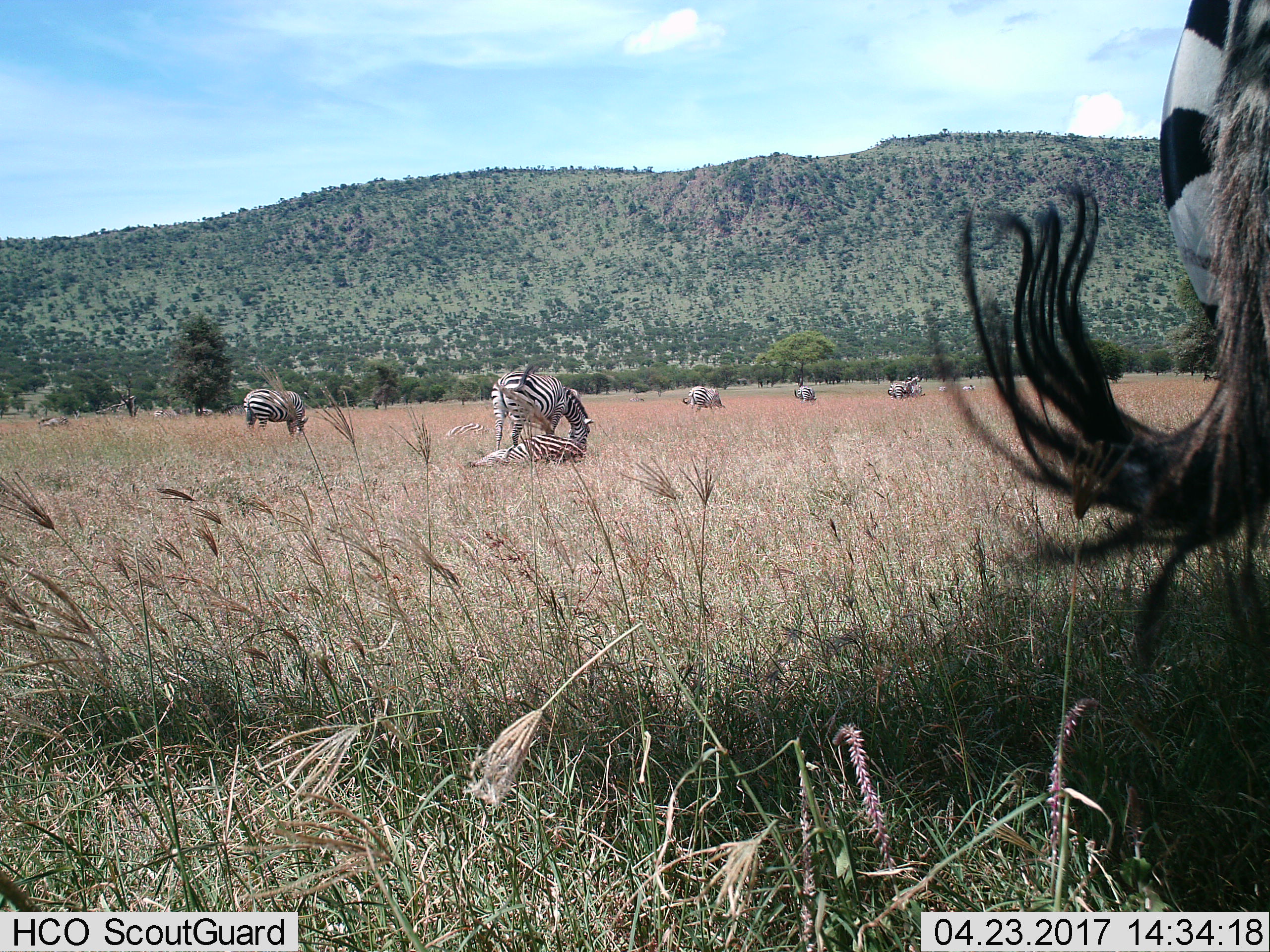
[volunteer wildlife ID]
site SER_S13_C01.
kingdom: Animalia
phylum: Chordata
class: Mammalia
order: Perissodactyla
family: Equidae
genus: Equus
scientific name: Equus quagga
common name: plains zebra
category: zebraplains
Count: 9.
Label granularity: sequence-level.